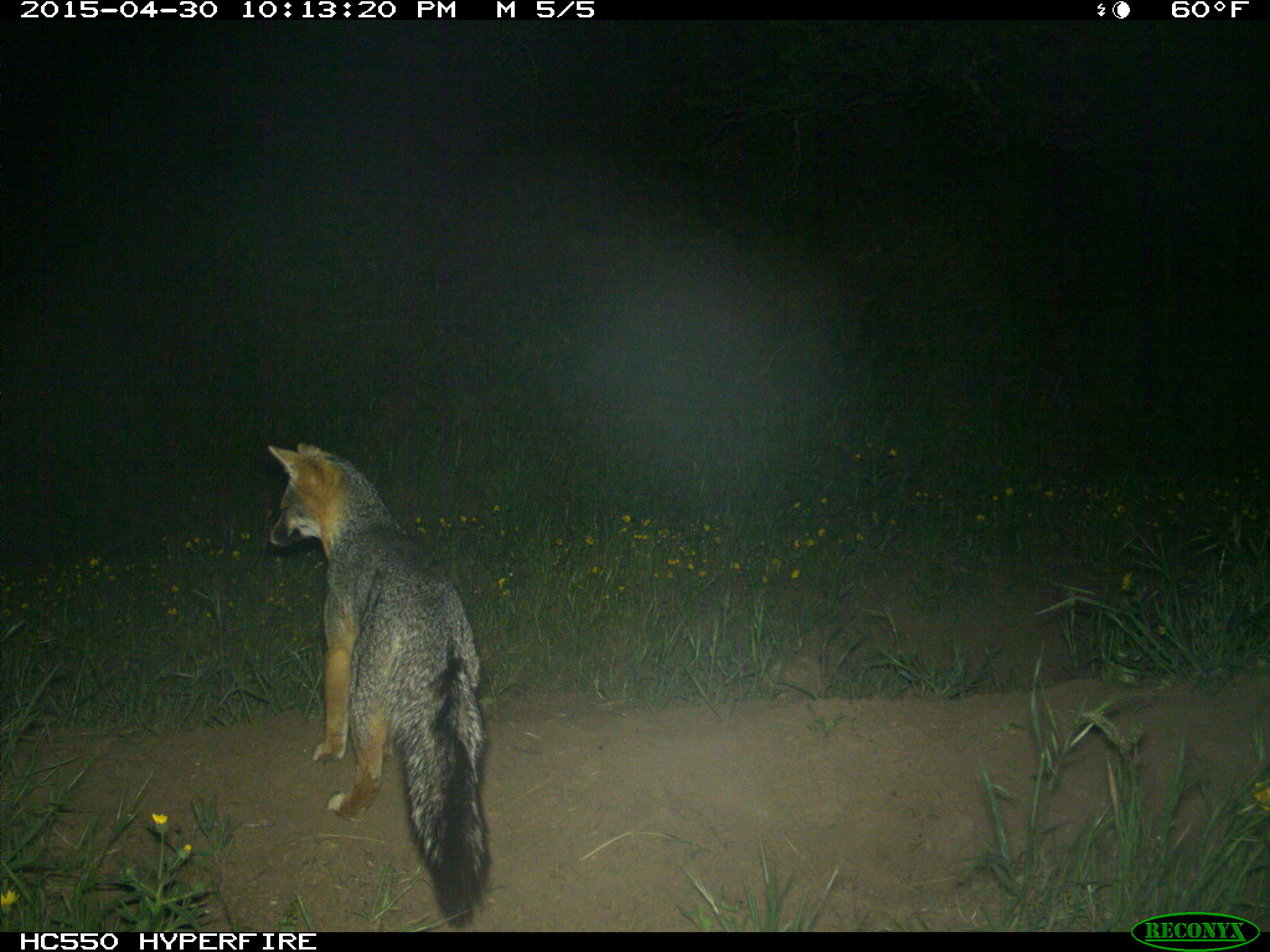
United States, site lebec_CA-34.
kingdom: Animalia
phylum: Chordata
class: Mammalia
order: Carnivora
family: Canidae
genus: Urocyon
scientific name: Urocyon cinereoargenteus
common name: gray fox